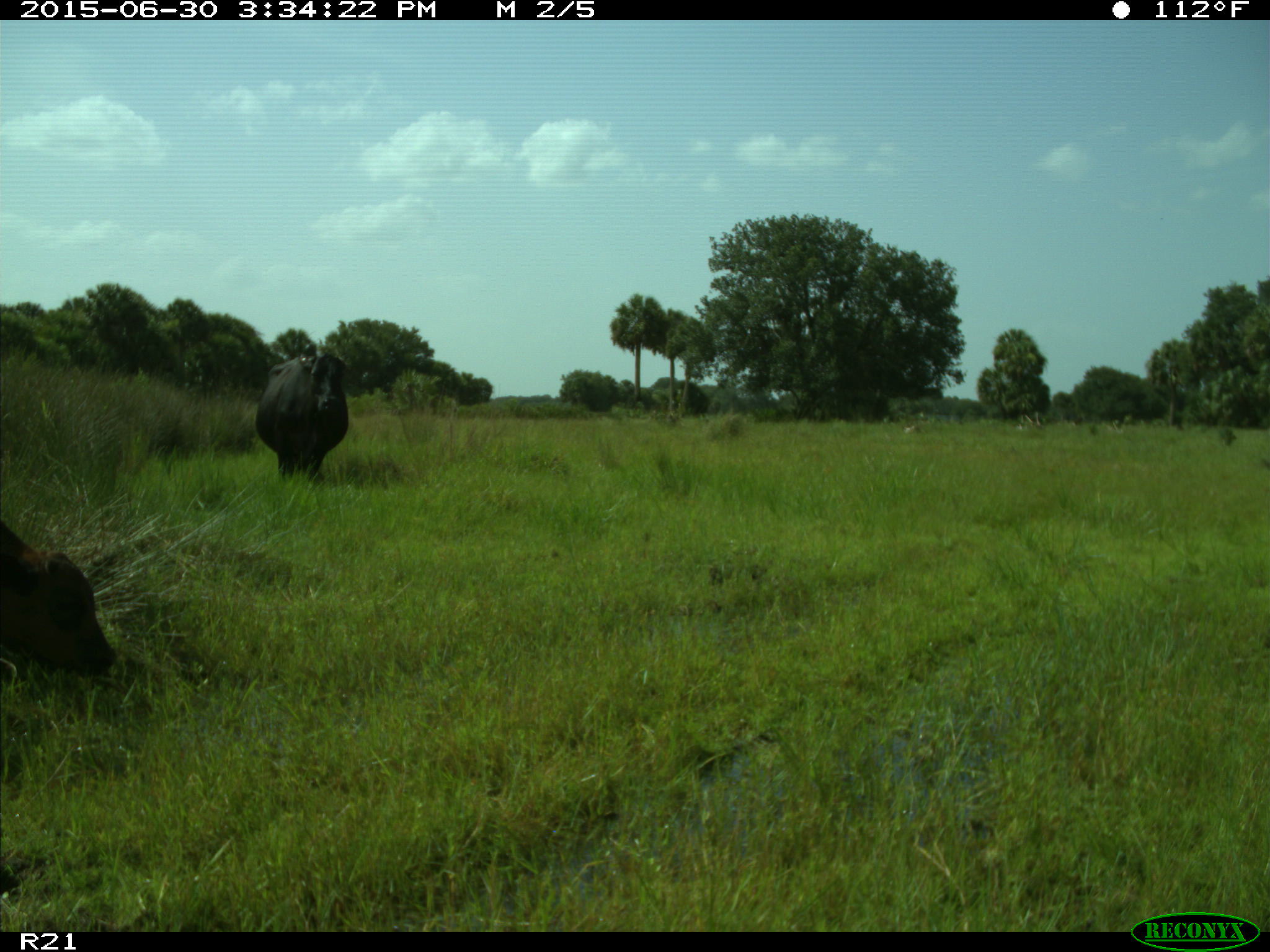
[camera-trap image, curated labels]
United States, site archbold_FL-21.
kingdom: Animalia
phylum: Chordata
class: Mammalia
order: Artiodactyla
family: Bovidae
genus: Bos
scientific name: Bos taurus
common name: domestic cow